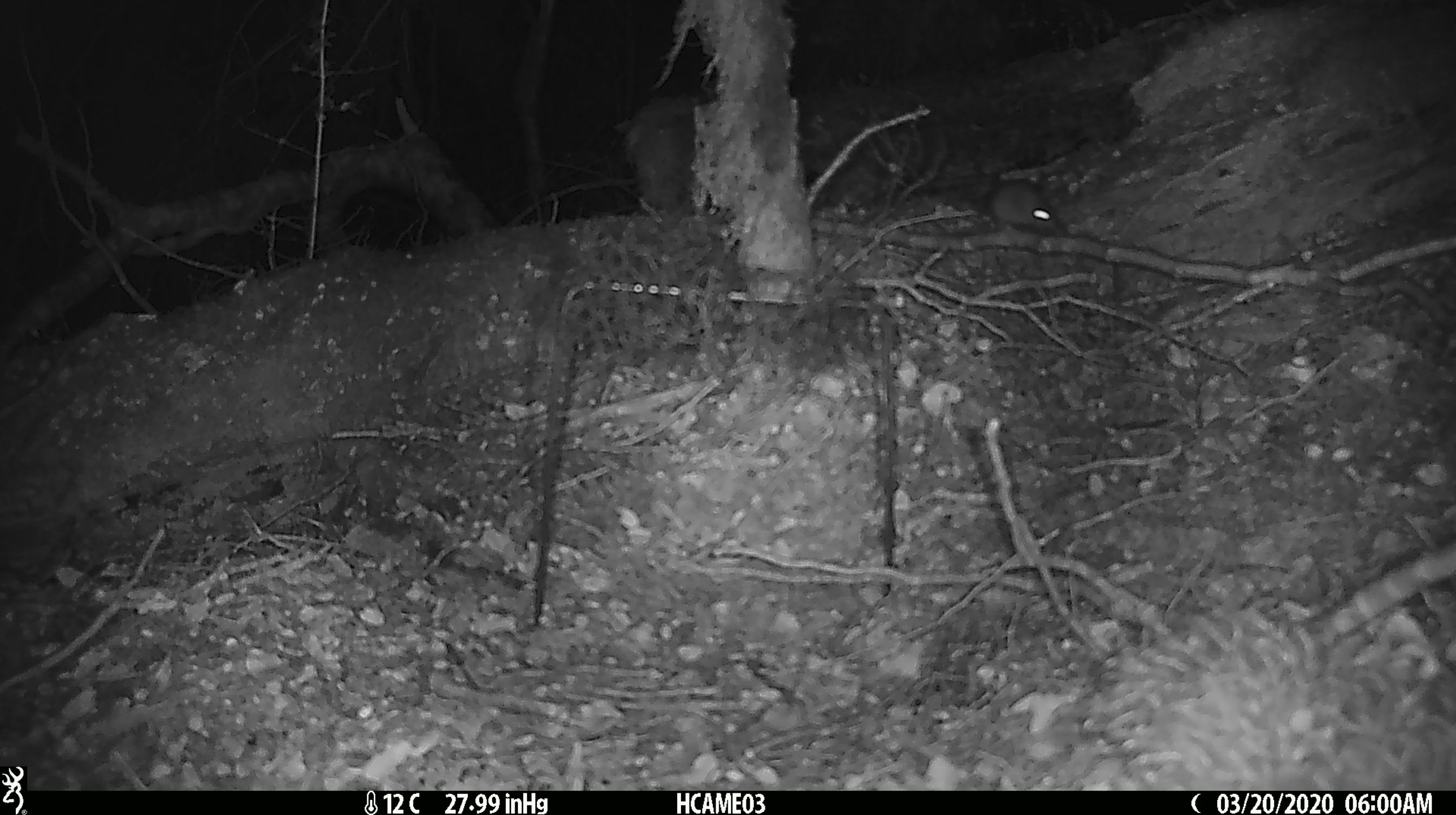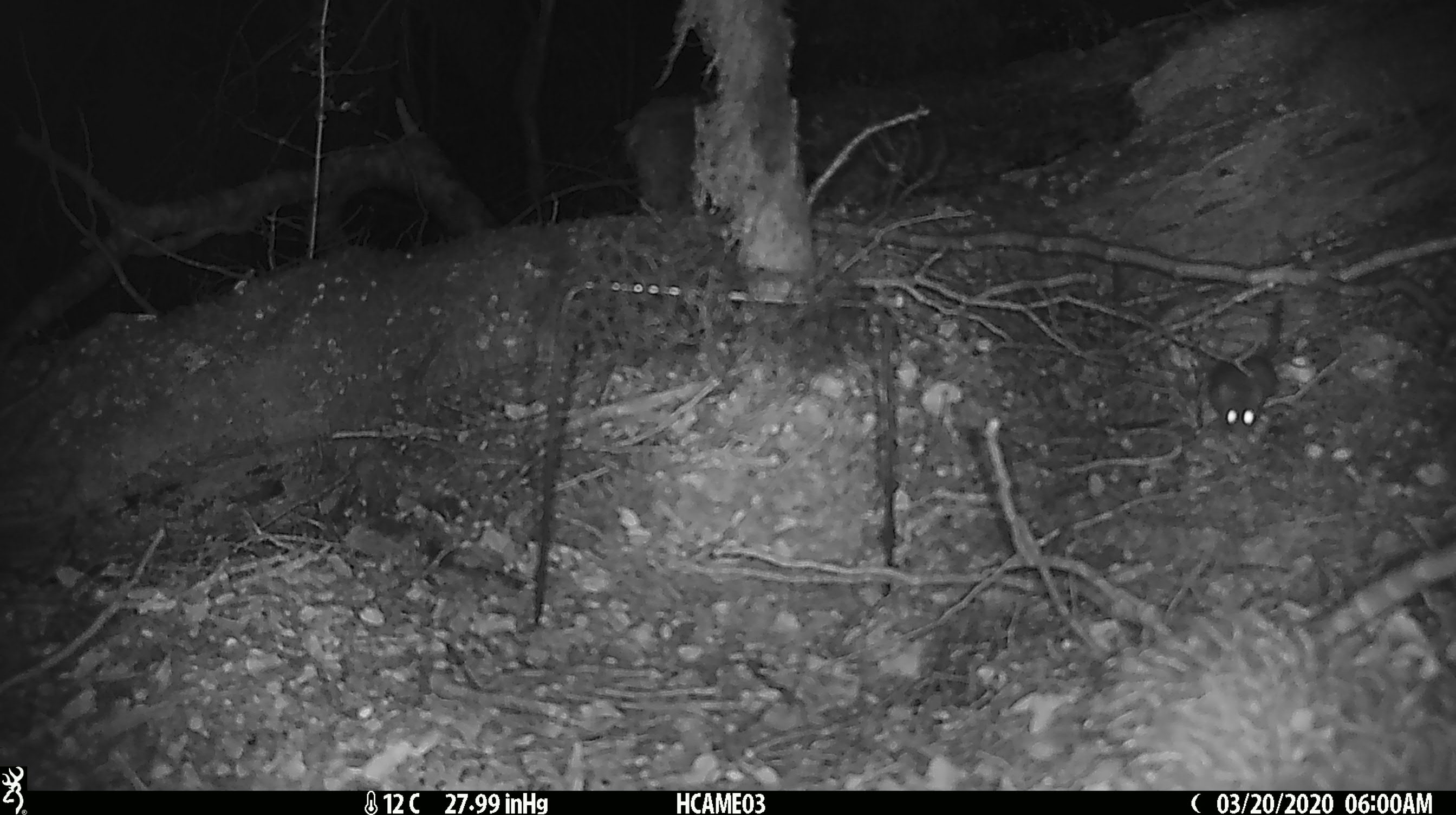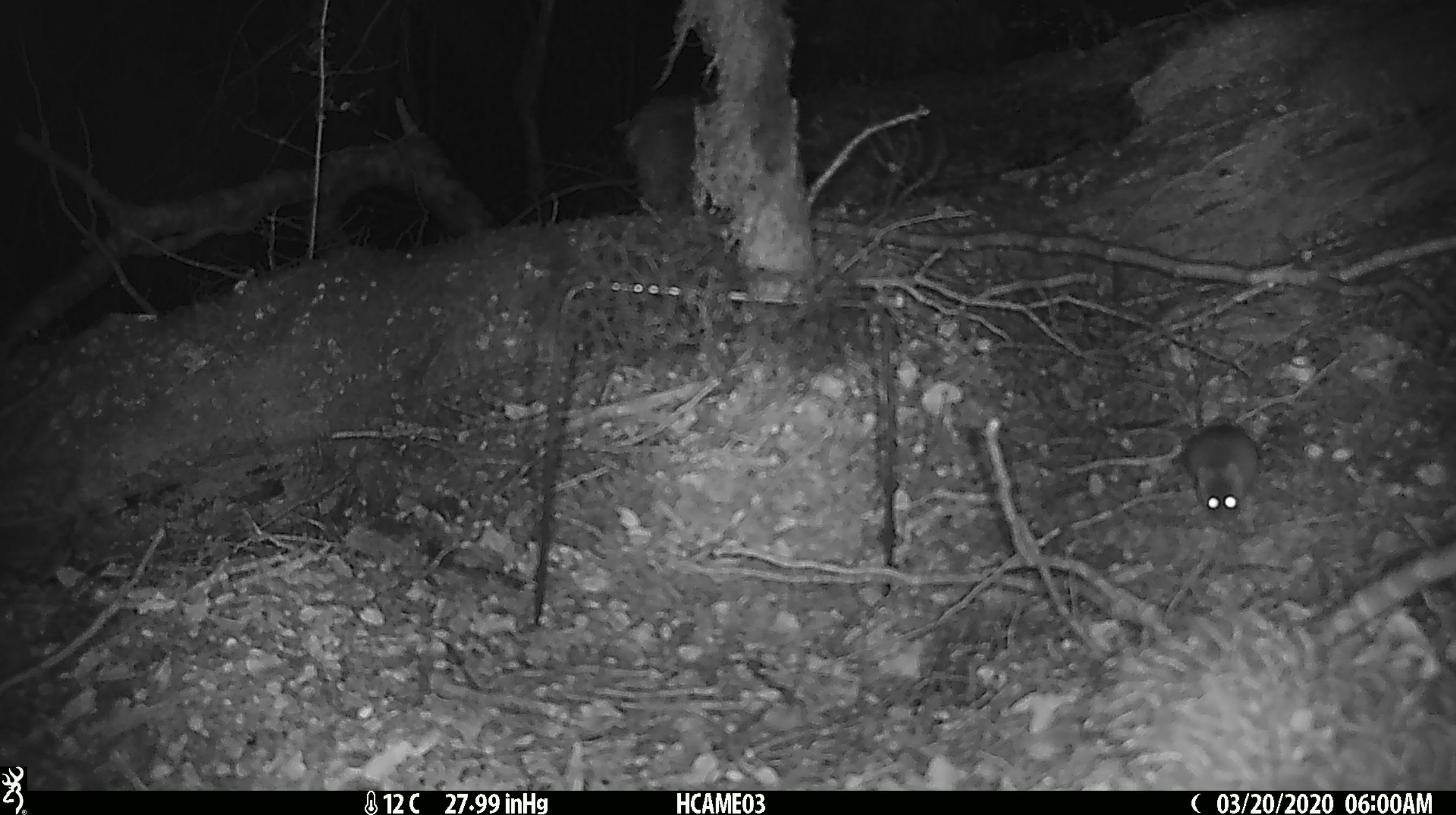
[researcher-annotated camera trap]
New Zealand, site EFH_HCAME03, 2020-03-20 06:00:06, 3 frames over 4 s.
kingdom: Animalia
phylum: Chordata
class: Mammalia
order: Rodentia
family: Muridae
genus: Mus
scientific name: Mus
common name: mouse